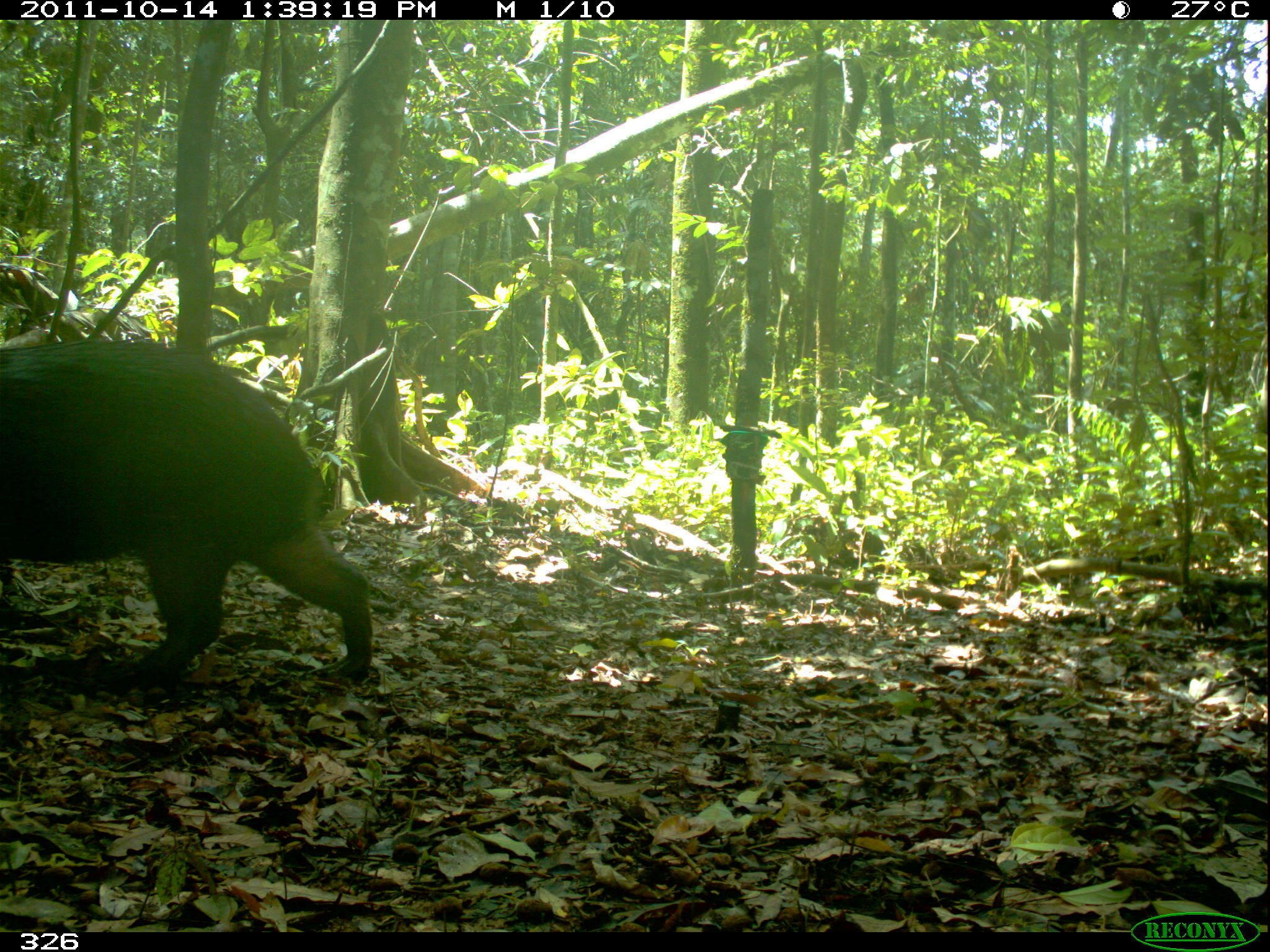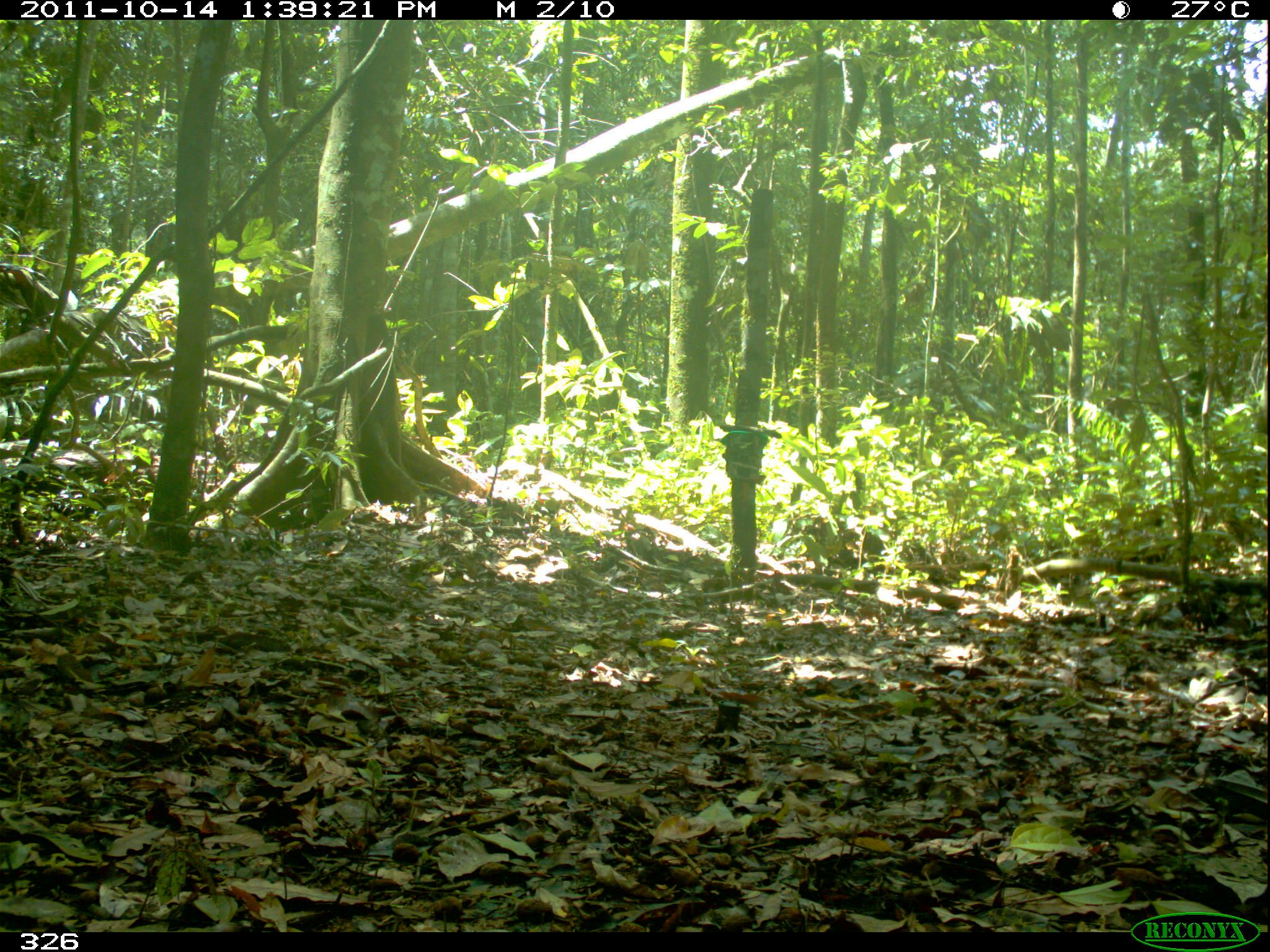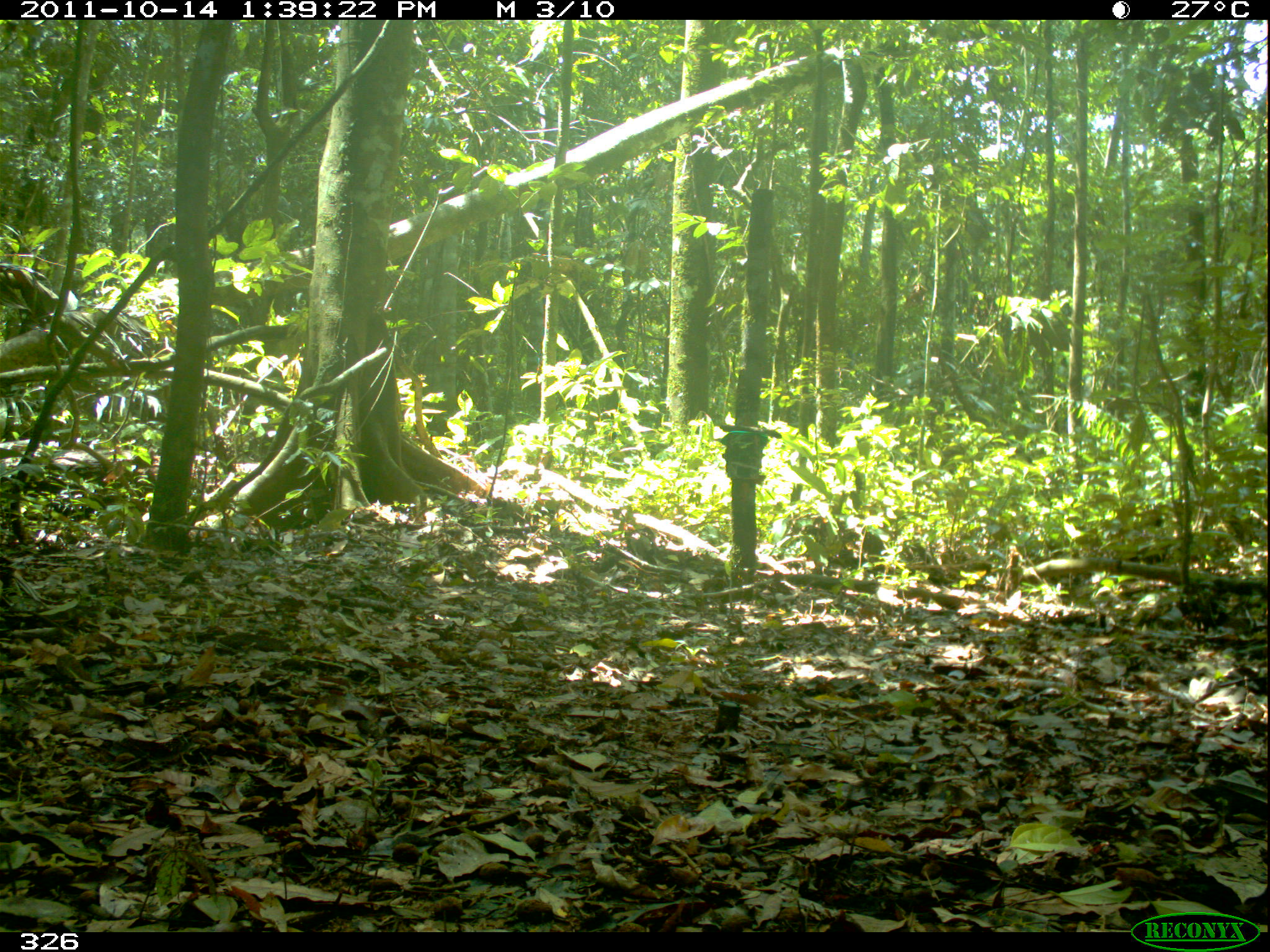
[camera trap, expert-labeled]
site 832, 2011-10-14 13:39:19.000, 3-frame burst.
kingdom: Animalia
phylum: Chordata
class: Mammalia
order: Rodentia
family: Caviidae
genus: Hydrochoerus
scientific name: Hydrochoerus hydrochaeris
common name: capybara